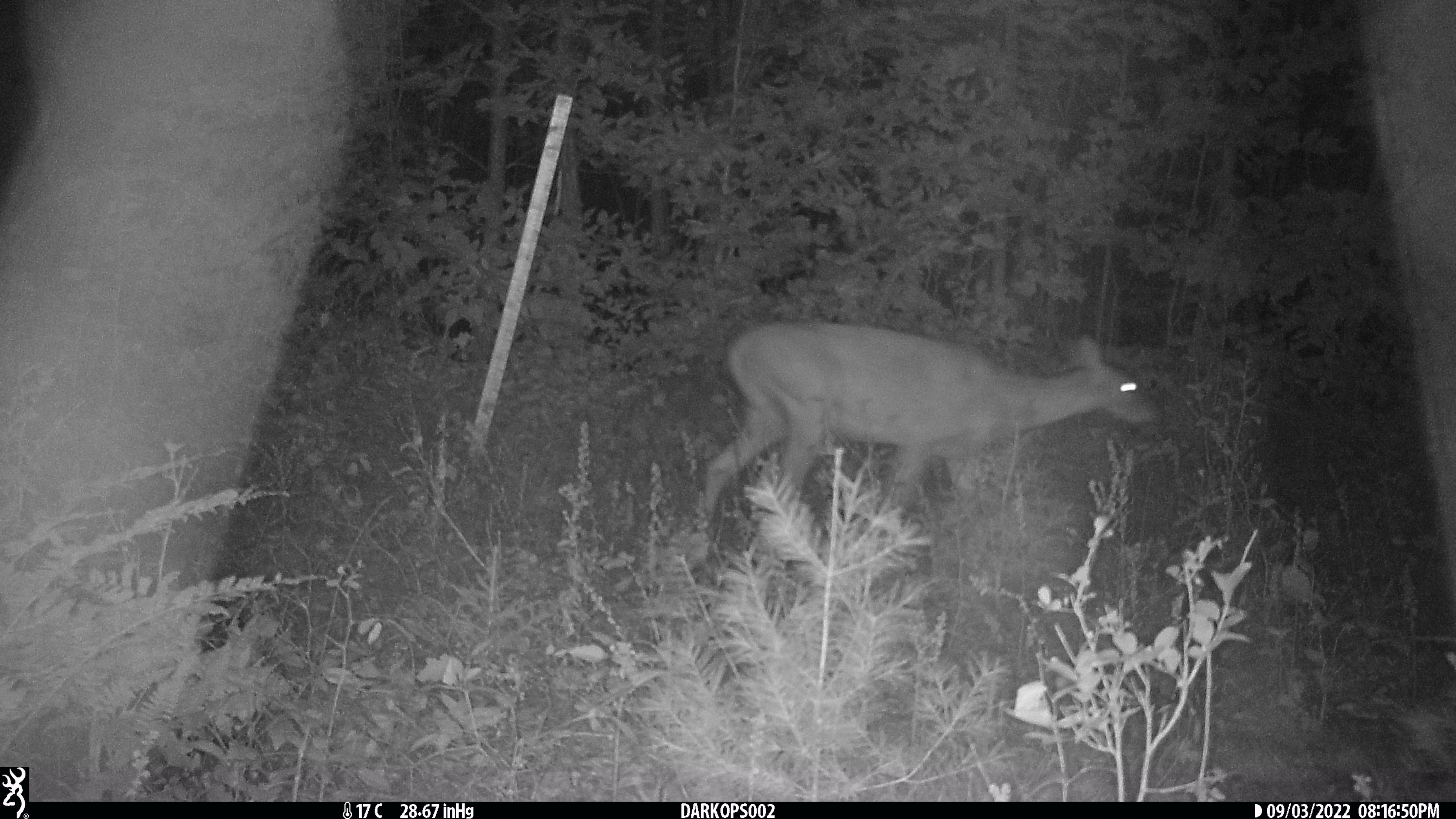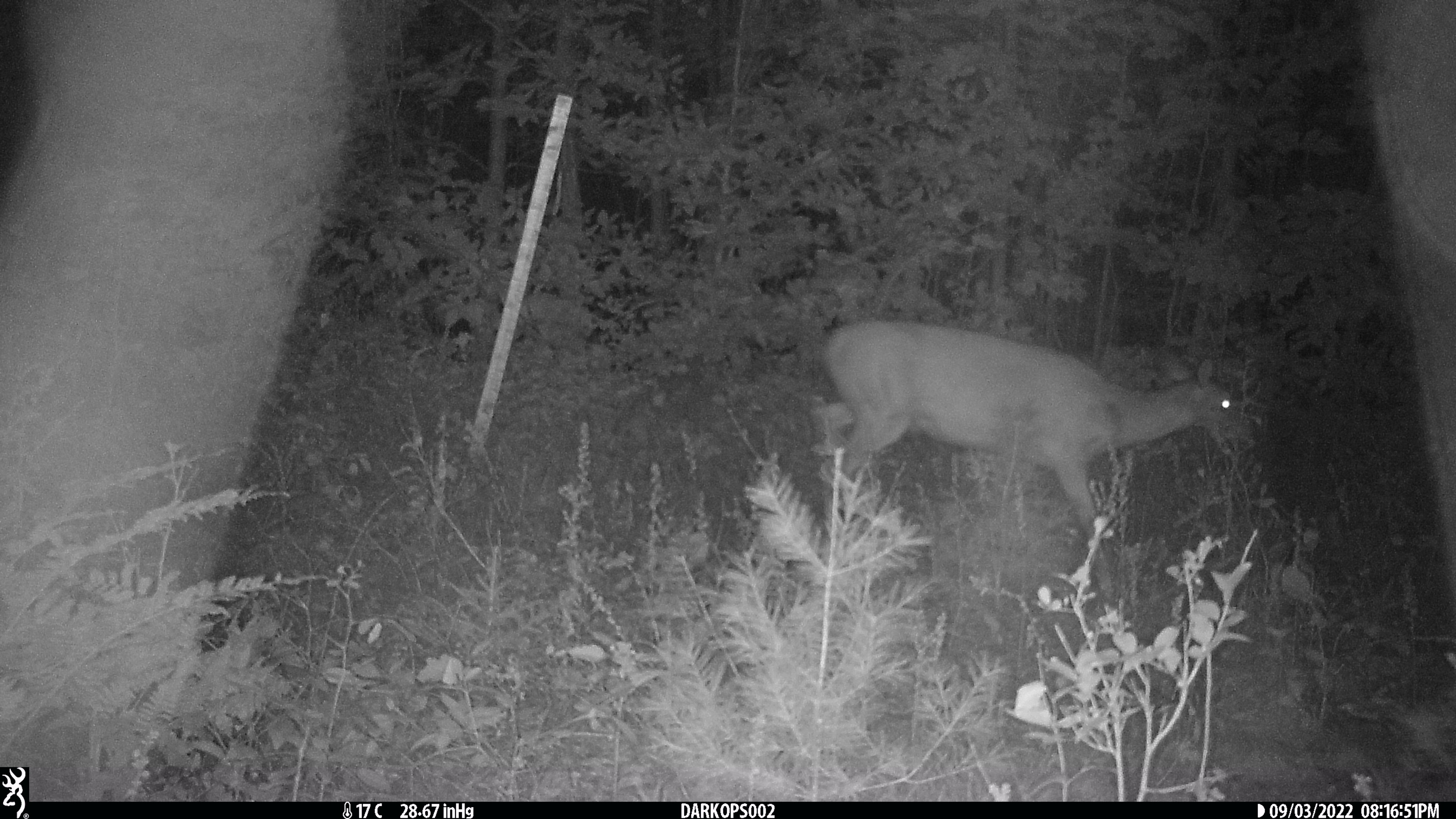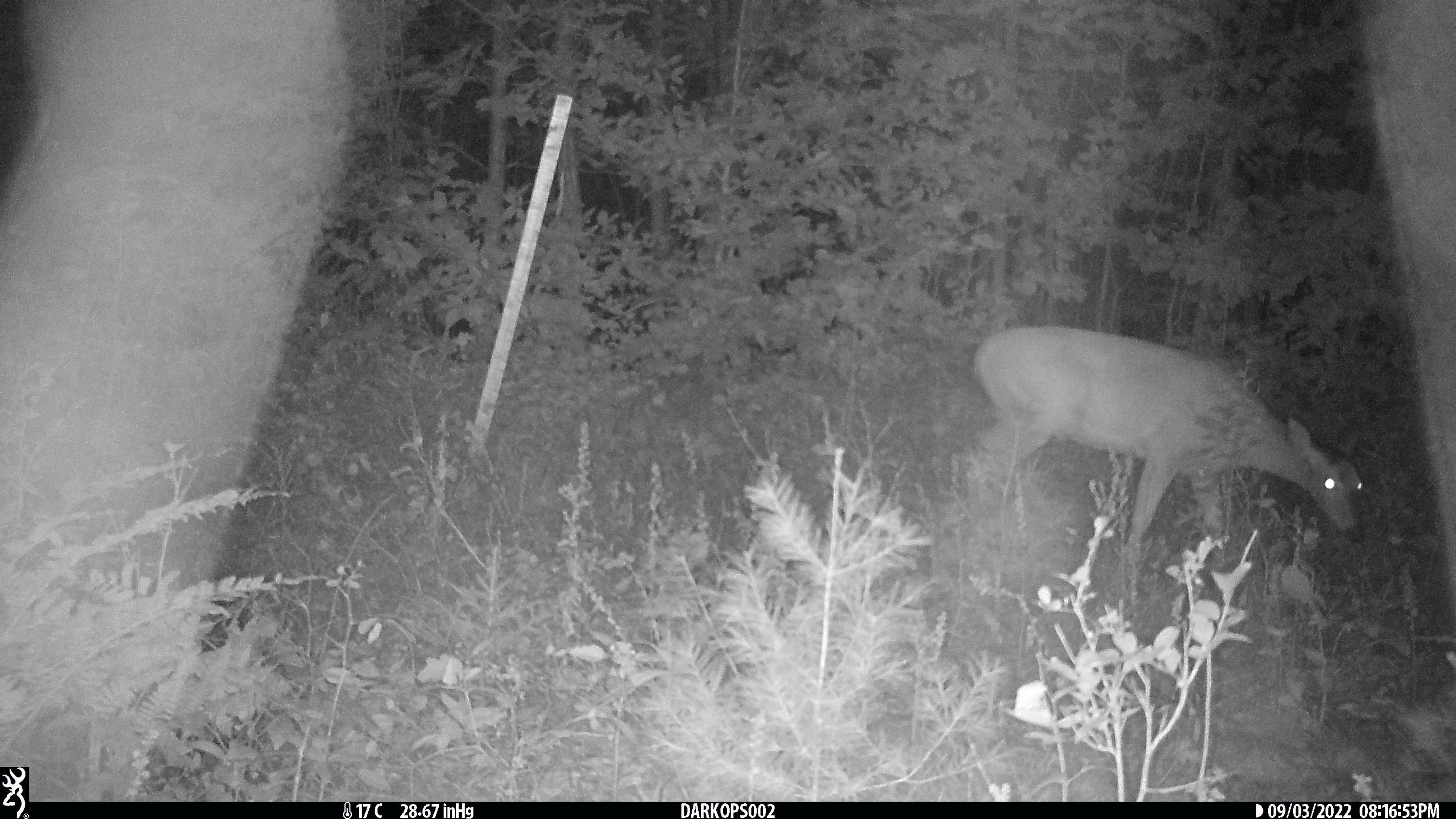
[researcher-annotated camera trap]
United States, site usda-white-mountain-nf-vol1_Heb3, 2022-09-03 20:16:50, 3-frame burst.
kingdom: Animalia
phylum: Chordata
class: Mammalia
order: Artiodactyla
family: Cervidae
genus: Odocoileus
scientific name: Odocoileus virginianus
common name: white-tailed deer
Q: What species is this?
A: White-tailed deer (Odocoileus virginianus).